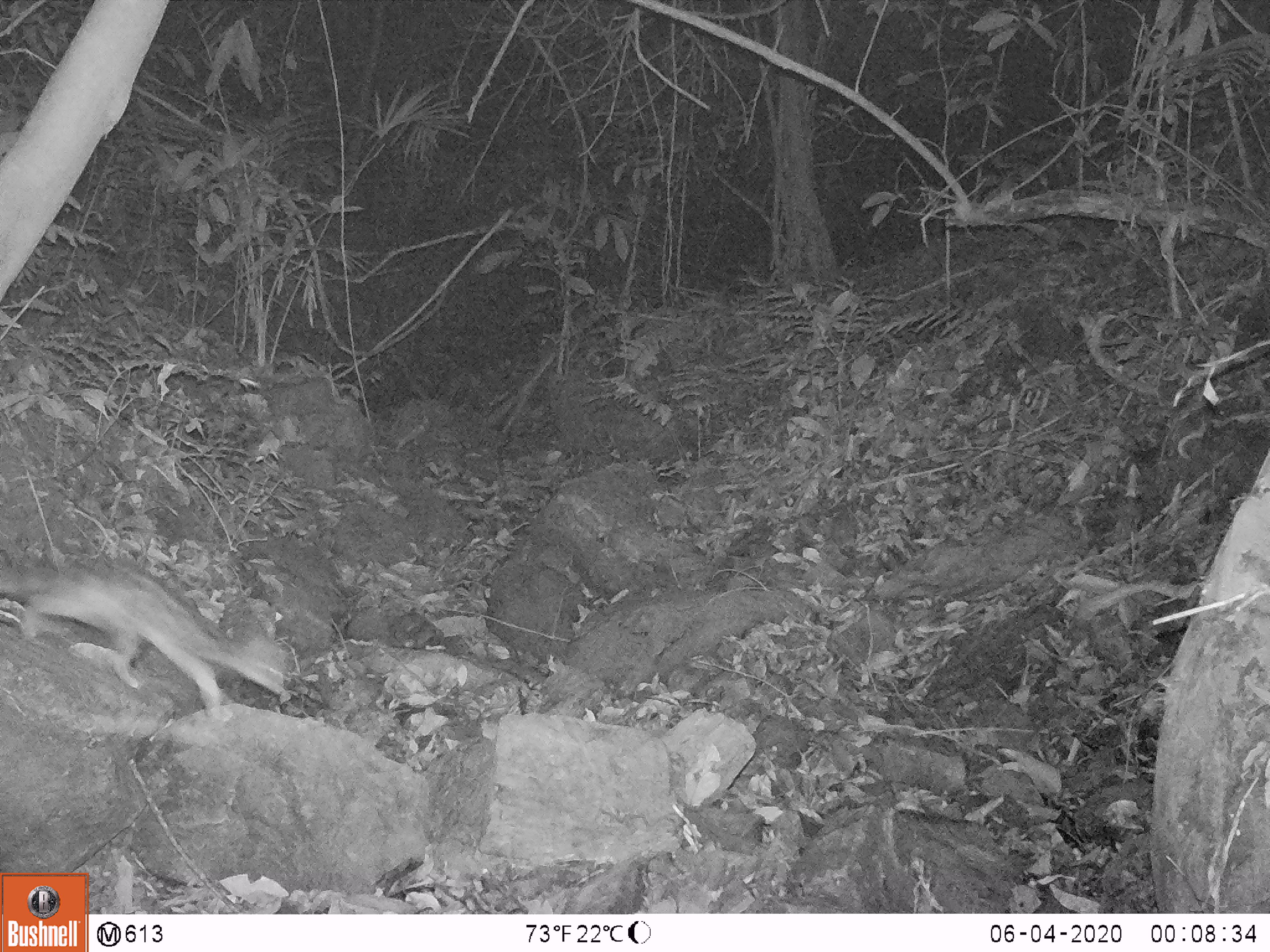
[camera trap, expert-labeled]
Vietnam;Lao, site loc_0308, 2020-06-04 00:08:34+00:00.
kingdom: Animalia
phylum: Chordata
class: Mammalia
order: Carnivora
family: Prionodontidae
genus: Prionodon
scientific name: Prionodon pardicolor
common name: spotted linsang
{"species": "spotted linsang (Prionodon pardicolor)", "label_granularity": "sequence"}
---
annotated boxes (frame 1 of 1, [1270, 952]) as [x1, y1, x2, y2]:
spotted linsang: [0, 558, 284, 714]